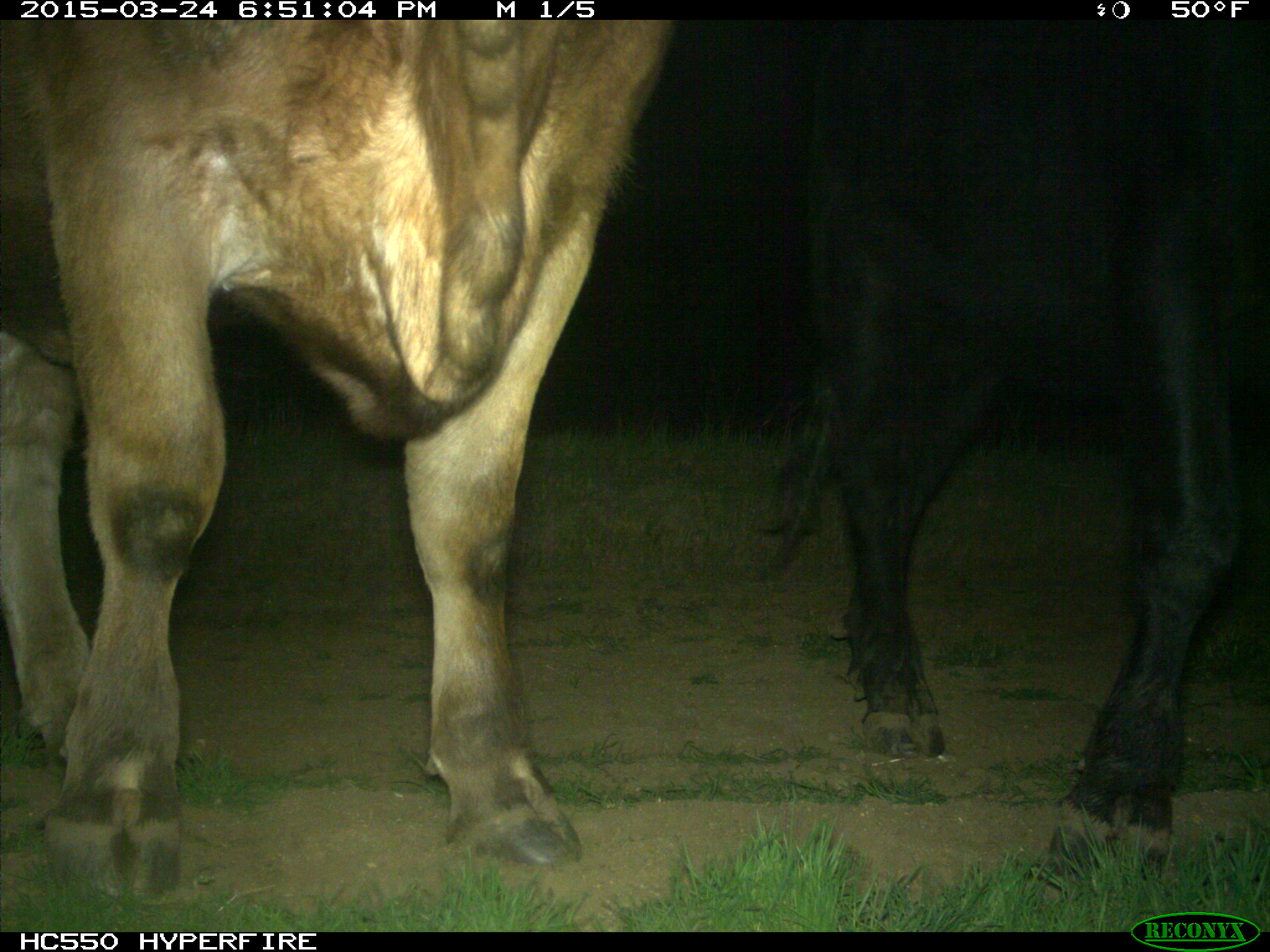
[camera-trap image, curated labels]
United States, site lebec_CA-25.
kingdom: Animalia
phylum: Chordata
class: Mammalia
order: Artiodactyla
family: Bovidae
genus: Bos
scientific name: Bos taurus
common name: domestic cow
Bos taurus (domestic cow).